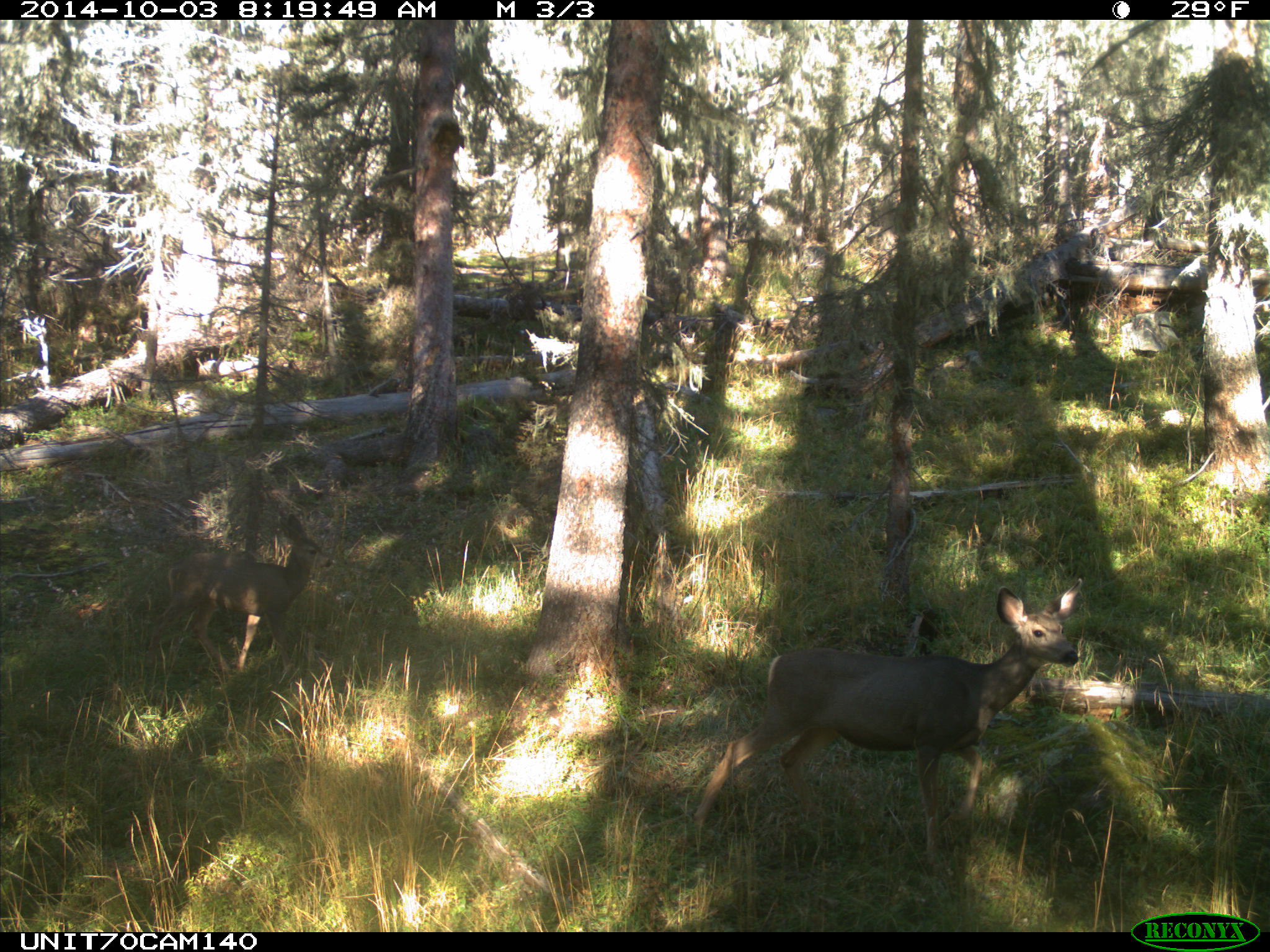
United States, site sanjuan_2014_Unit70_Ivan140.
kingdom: Animalia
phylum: Chordata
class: Mammalia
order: Artiodactyla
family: Cervidae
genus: Odocoileus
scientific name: Odocoileus hemionus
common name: mule deer